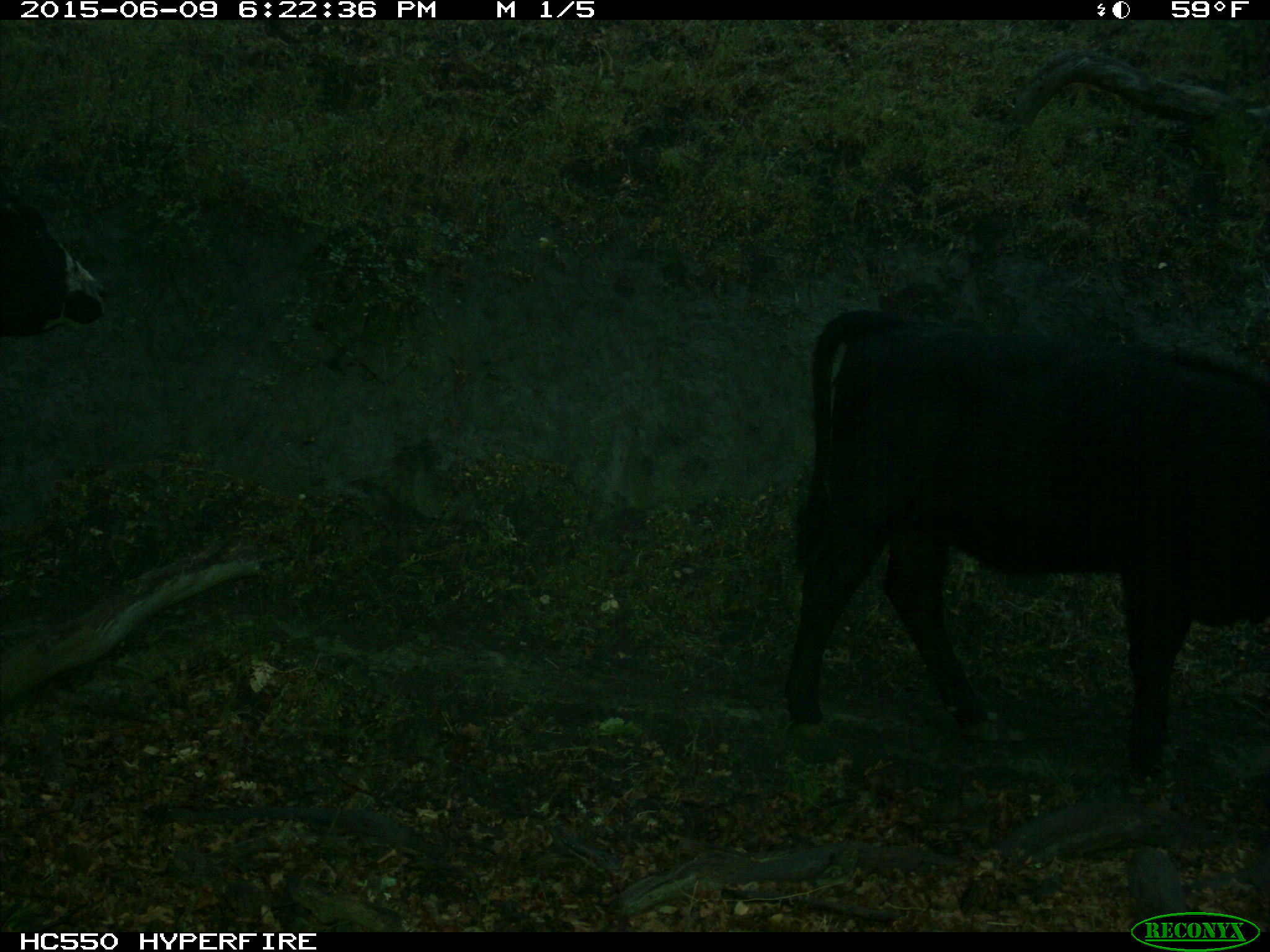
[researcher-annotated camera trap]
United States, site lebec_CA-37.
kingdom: Animalia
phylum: Chordata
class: Mammalia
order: Artiodactyla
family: Bovidae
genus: Bos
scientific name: Bos taurus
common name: domestic cow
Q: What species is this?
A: Bos taurus (domestic cow).